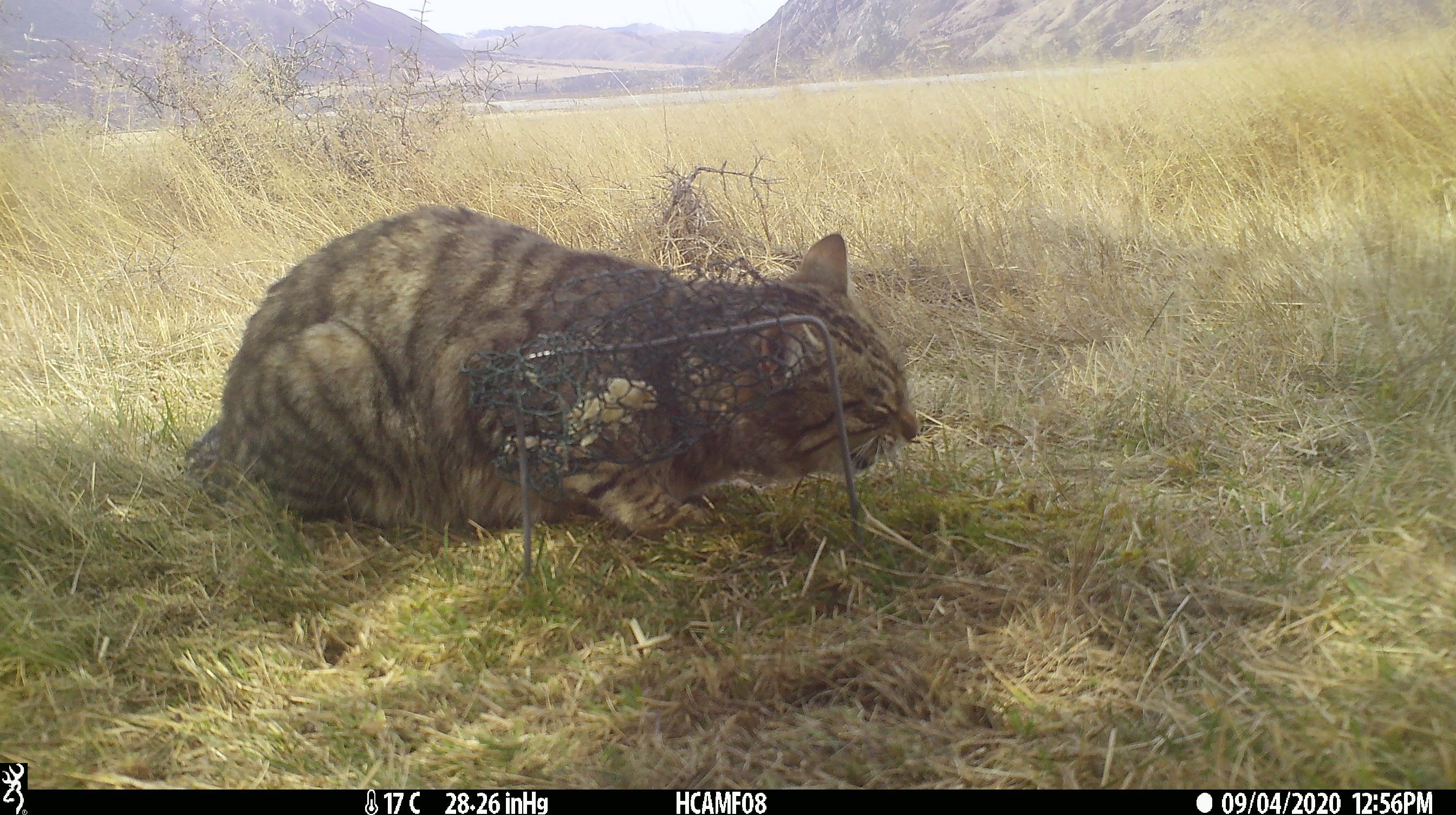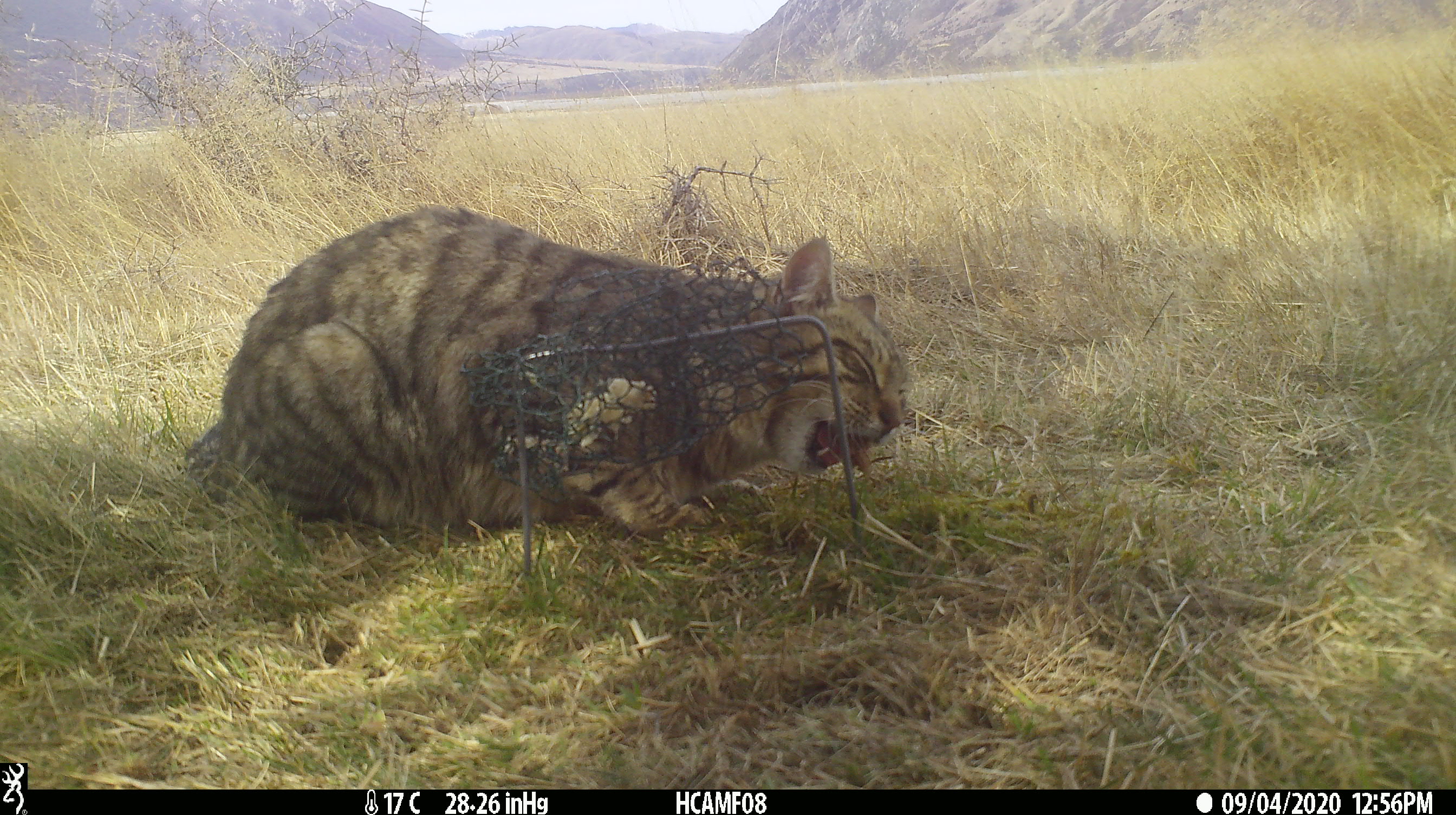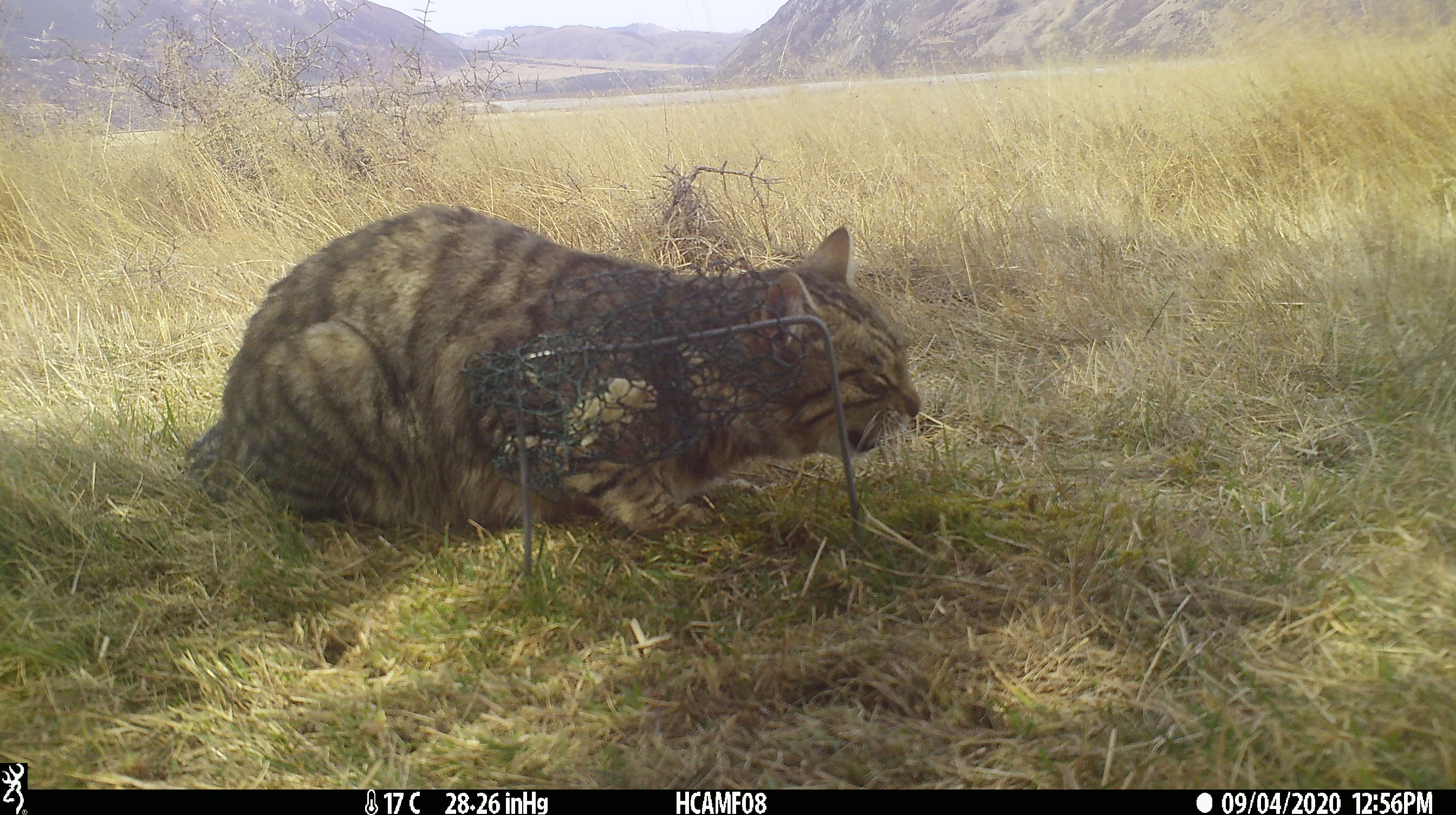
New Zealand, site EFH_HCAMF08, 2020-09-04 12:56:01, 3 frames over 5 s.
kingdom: Animalia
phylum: Chordata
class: Mammalia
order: Carnivora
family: Felidae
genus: Felis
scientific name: Felis catus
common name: domestic cat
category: cat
Cat (domestic cat) (Felis catus).